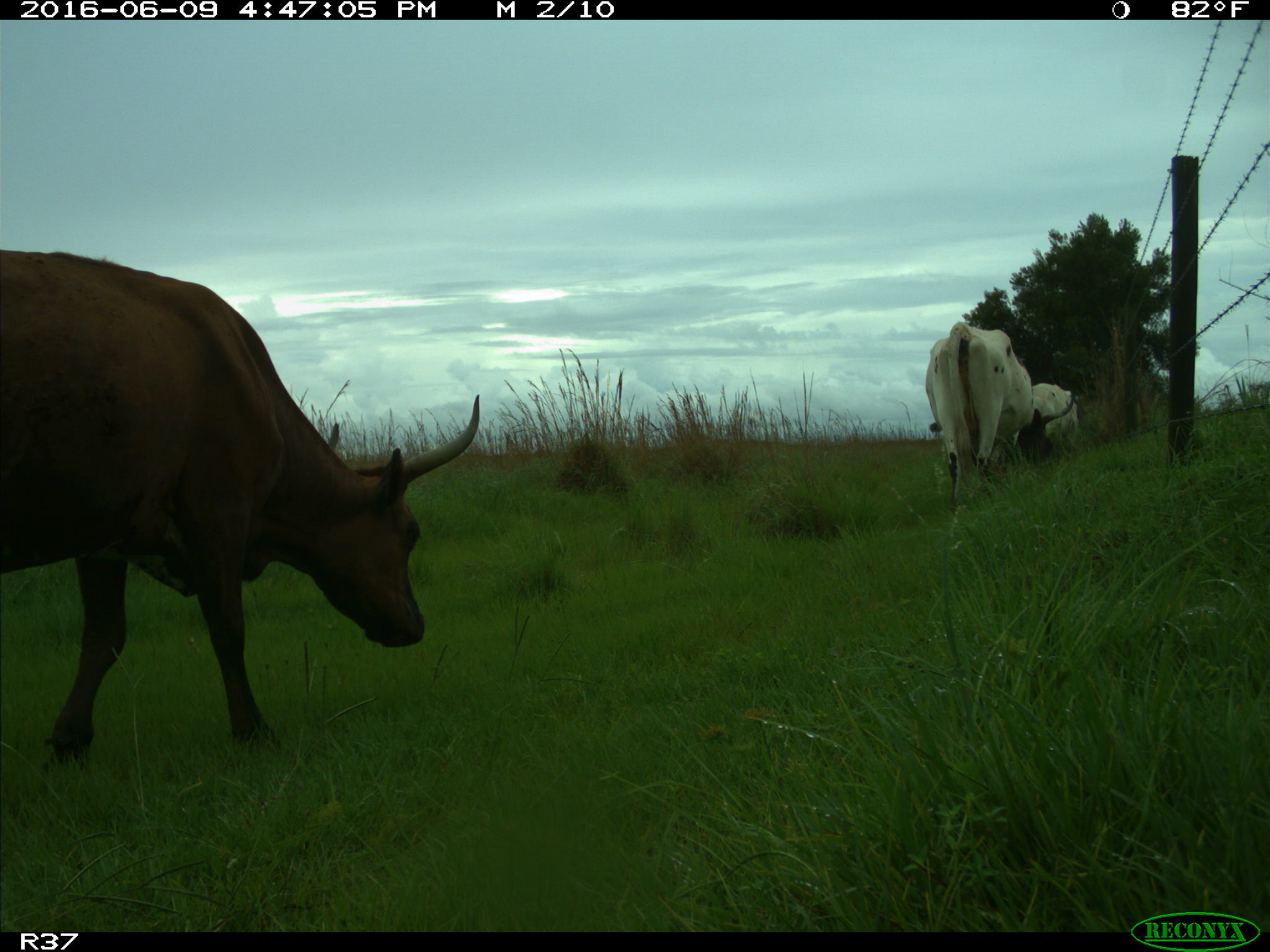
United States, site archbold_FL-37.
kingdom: Animalia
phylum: Chordata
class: Mammalia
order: Artiodactyla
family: Bovidae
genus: Bos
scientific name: Bos taurus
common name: domestic cow